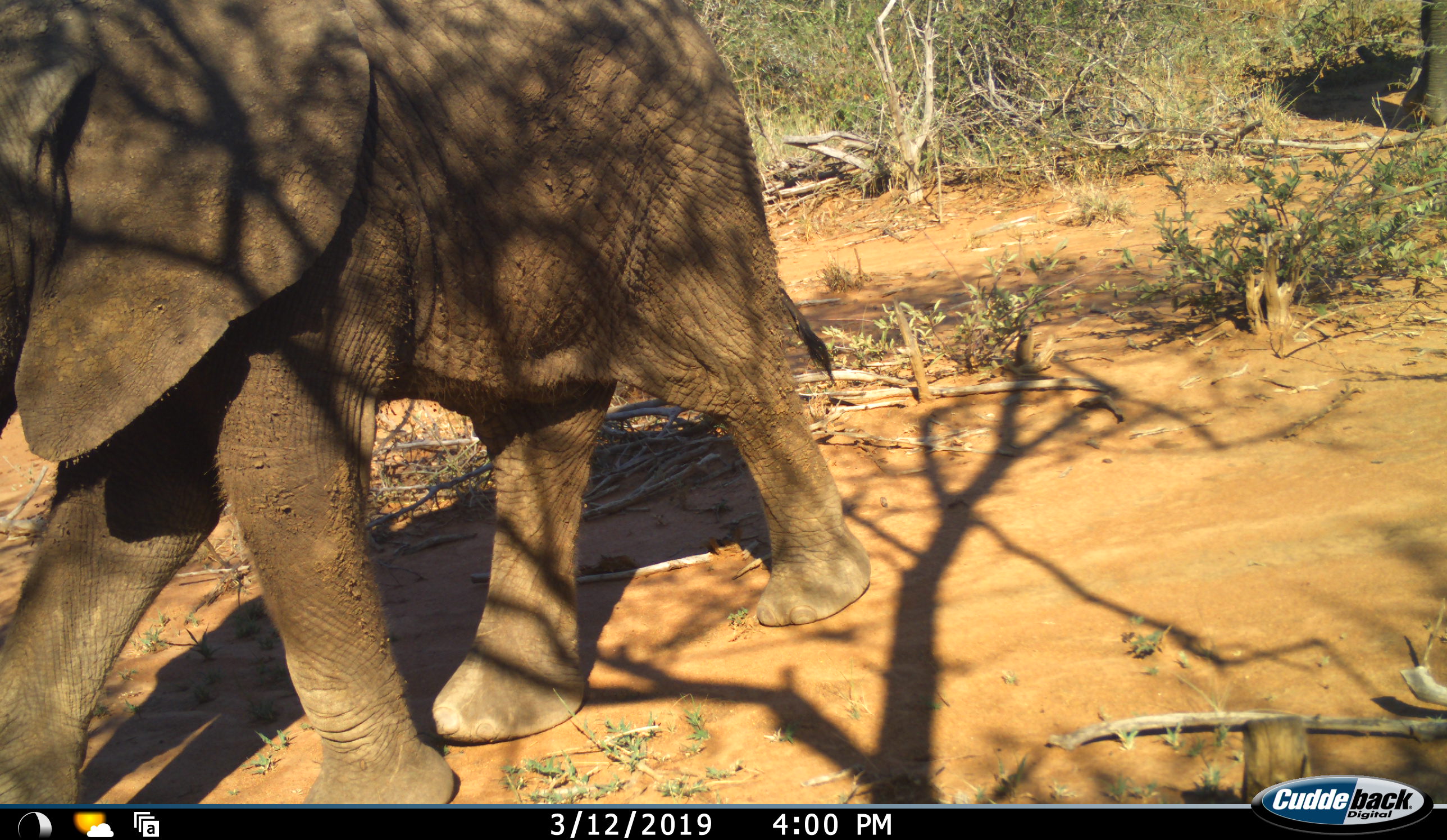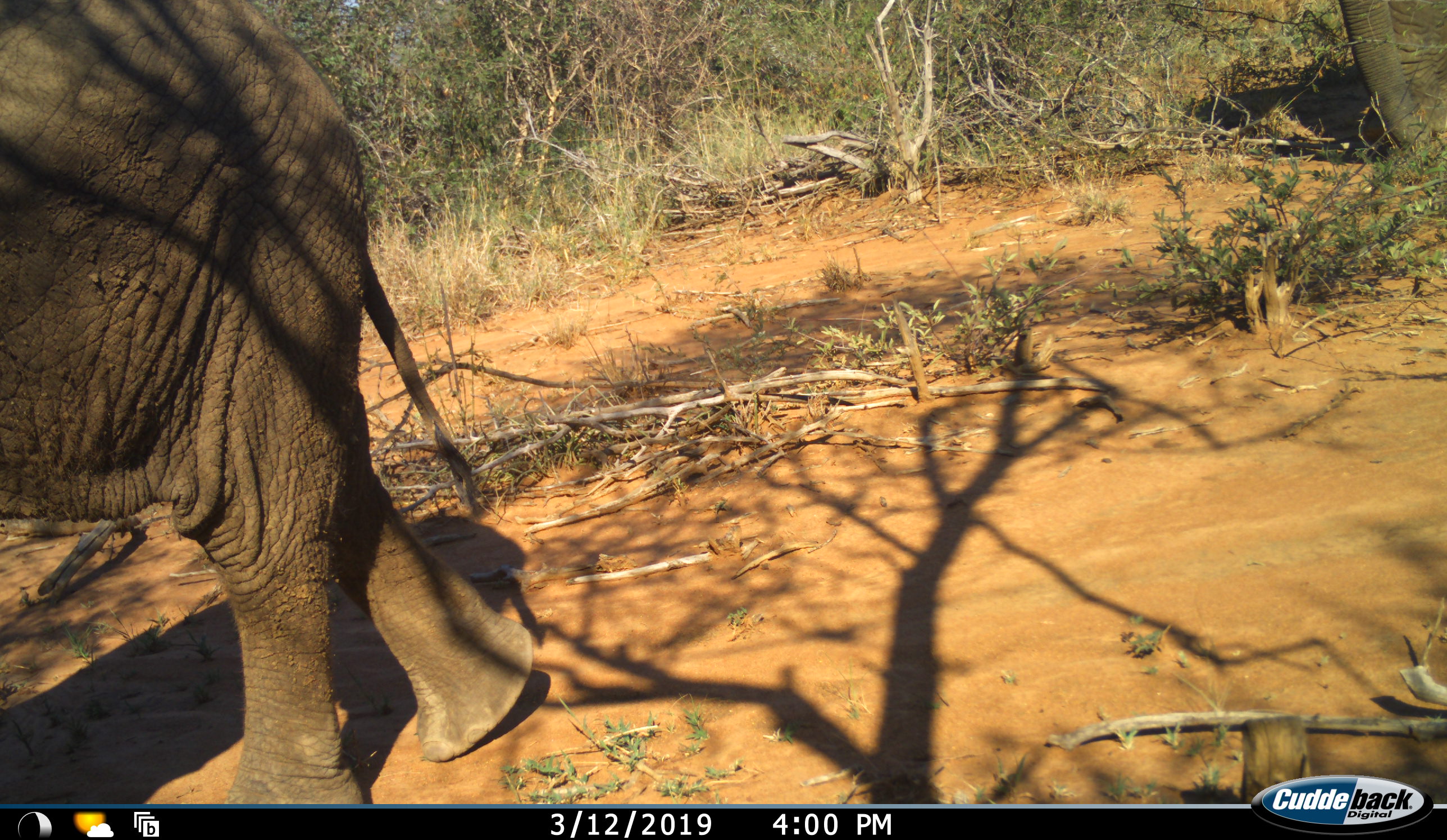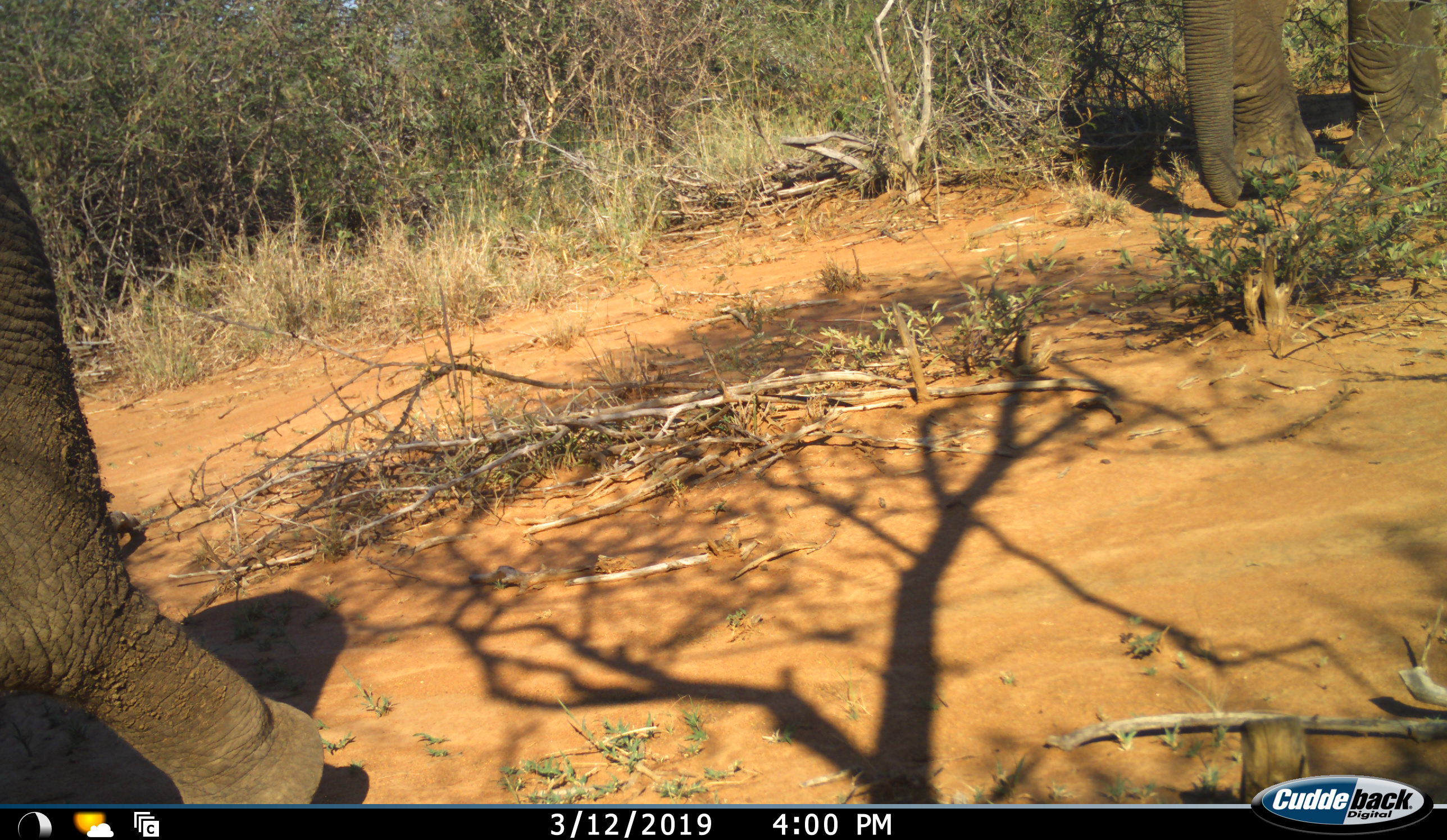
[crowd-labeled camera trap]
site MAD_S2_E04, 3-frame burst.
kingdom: Animalia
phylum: Chordata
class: Mammalia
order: Proboscidea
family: Elephantidae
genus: Loxodonta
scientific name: Loxodonta africana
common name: african bush elephant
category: elephant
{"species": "elephant (african bush elephant) (Loxodonta africana)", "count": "2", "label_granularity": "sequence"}